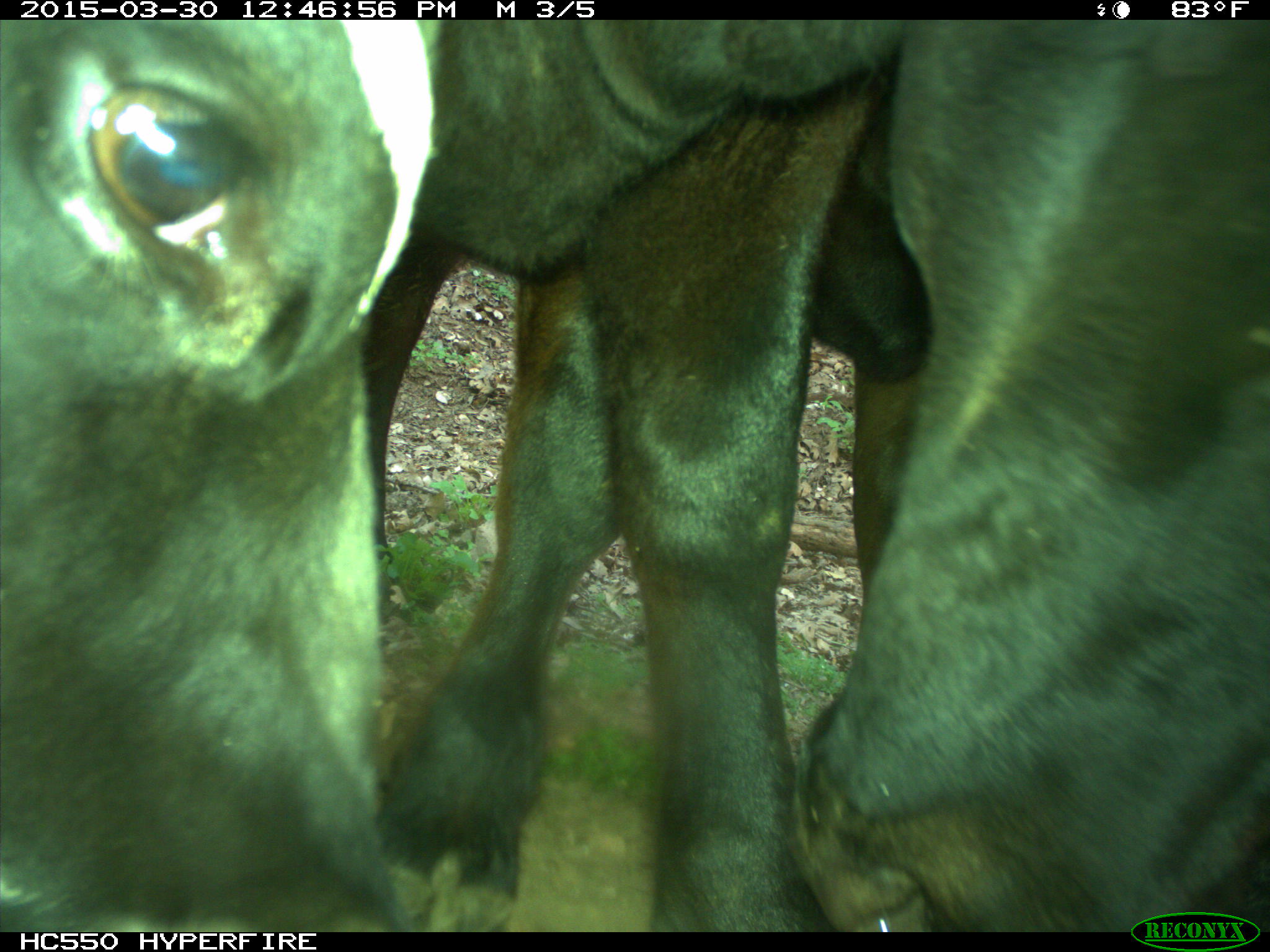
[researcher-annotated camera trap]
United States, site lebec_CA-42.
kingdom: Animalia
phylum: Chordata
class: Mammalia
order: Artiodactyla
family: Bovidae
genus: Bos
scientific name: Bos taurus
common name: domestic cow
Bos taurus (domestic cow).